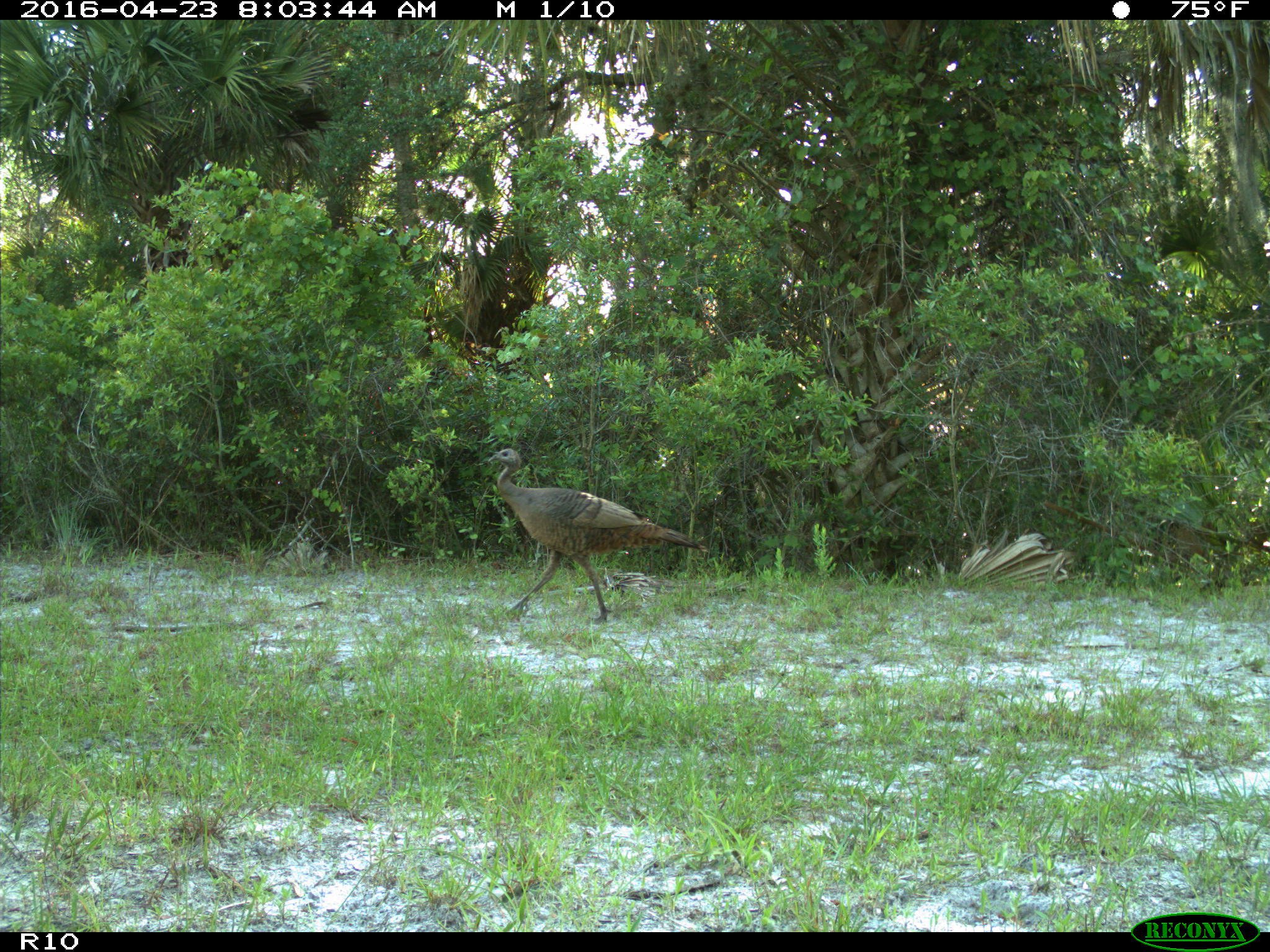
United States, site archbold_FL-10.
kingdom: Animalia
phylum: Chordata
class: Aves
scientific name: Aves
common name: birds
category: unidentified bird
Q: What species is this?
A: Unidentified bird (birds) (Aves).